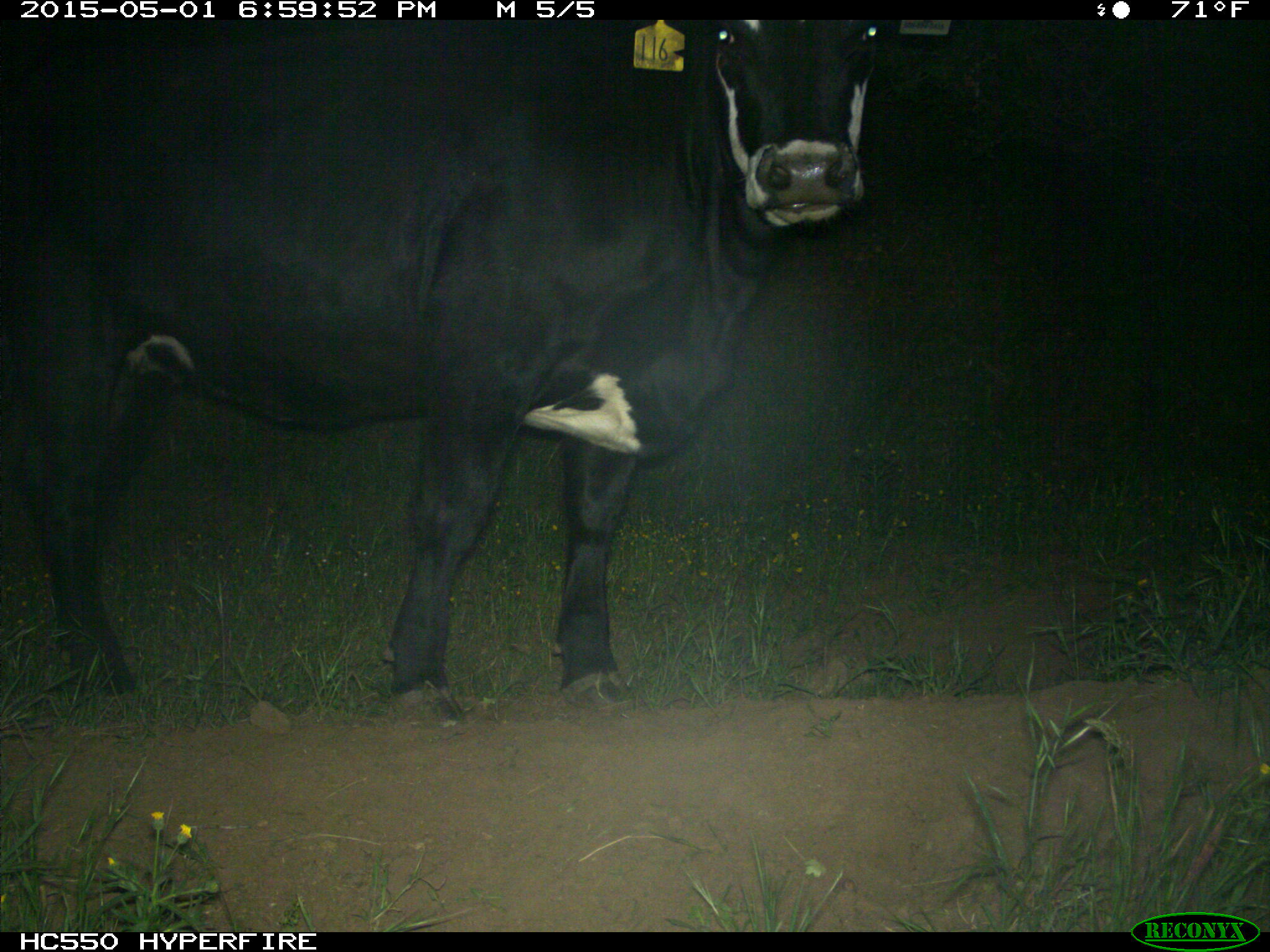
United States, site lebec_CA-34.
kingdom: Animalia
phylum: Chordata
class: Mammalia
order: Artiodactyla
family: Bovidae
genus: Bos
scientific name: Bos taurus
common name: domestic cow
Bos taurus (domestic cow).